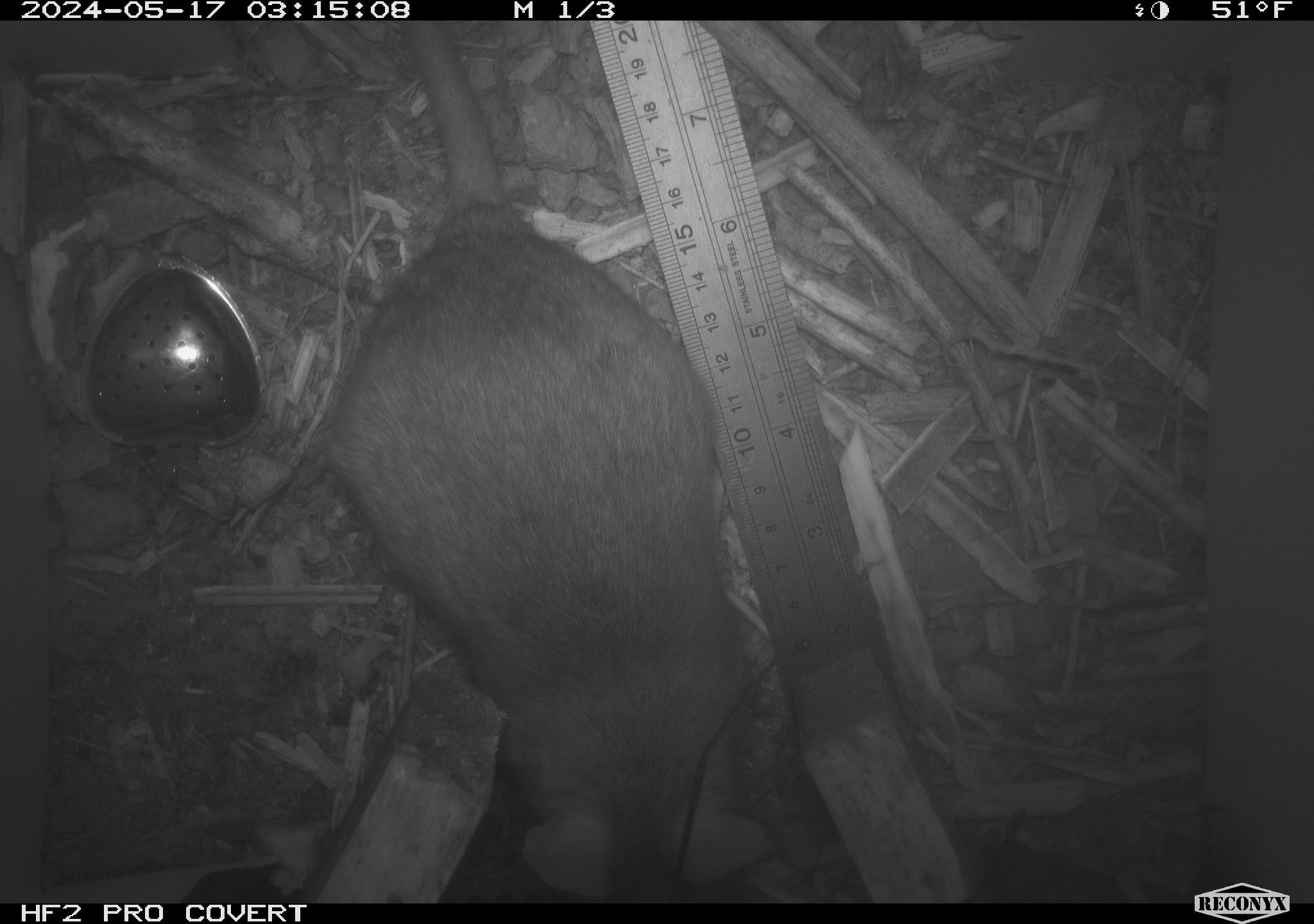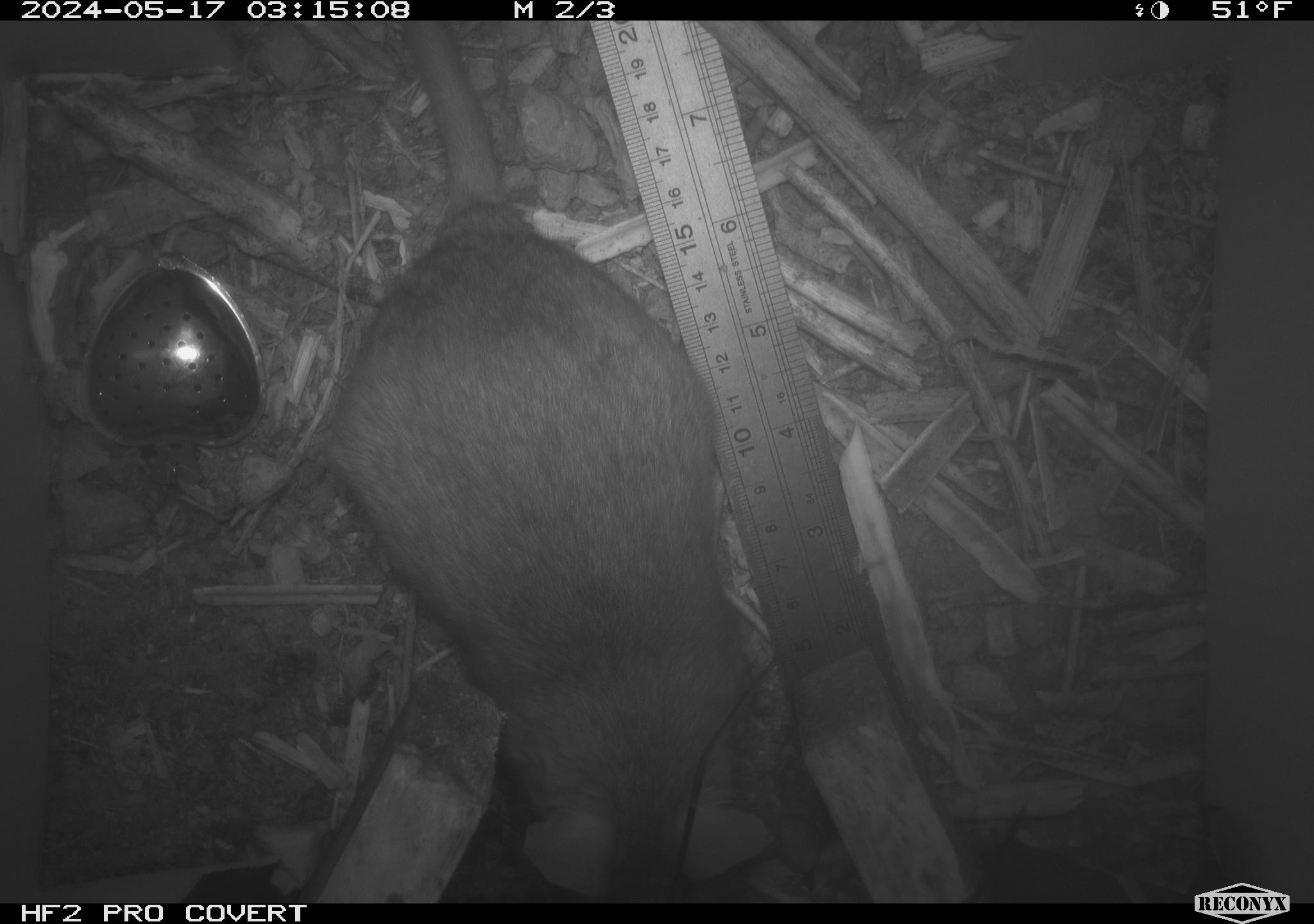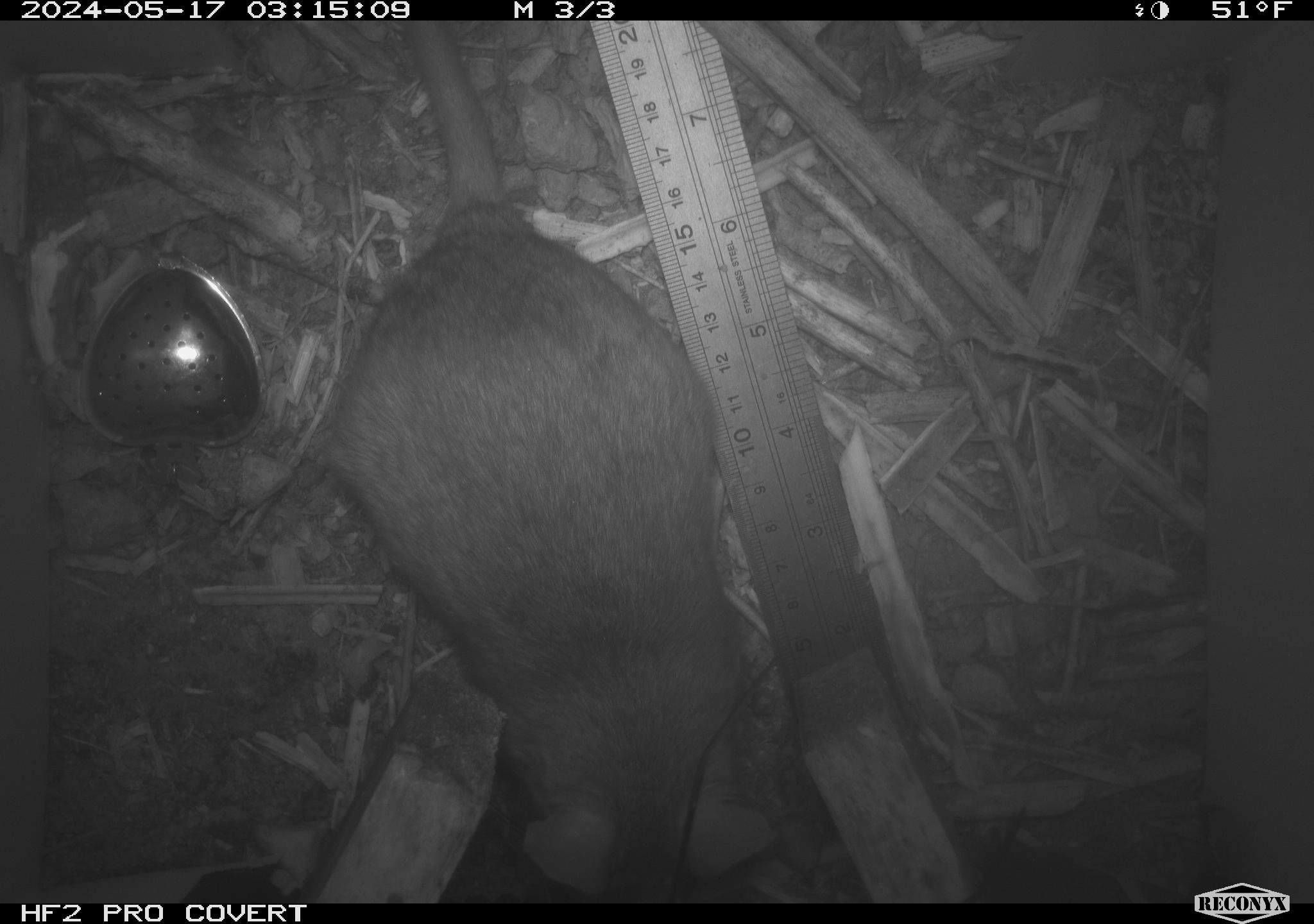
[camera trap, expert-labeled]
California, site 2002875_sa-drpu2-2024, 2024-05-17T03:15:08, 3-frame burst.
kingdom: Animalia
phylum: Chordata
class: Mammalia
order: Rodentia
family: Cricetidae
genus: Neotoma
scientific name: Neotoma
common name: pack rat or woodrat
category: neotoma species